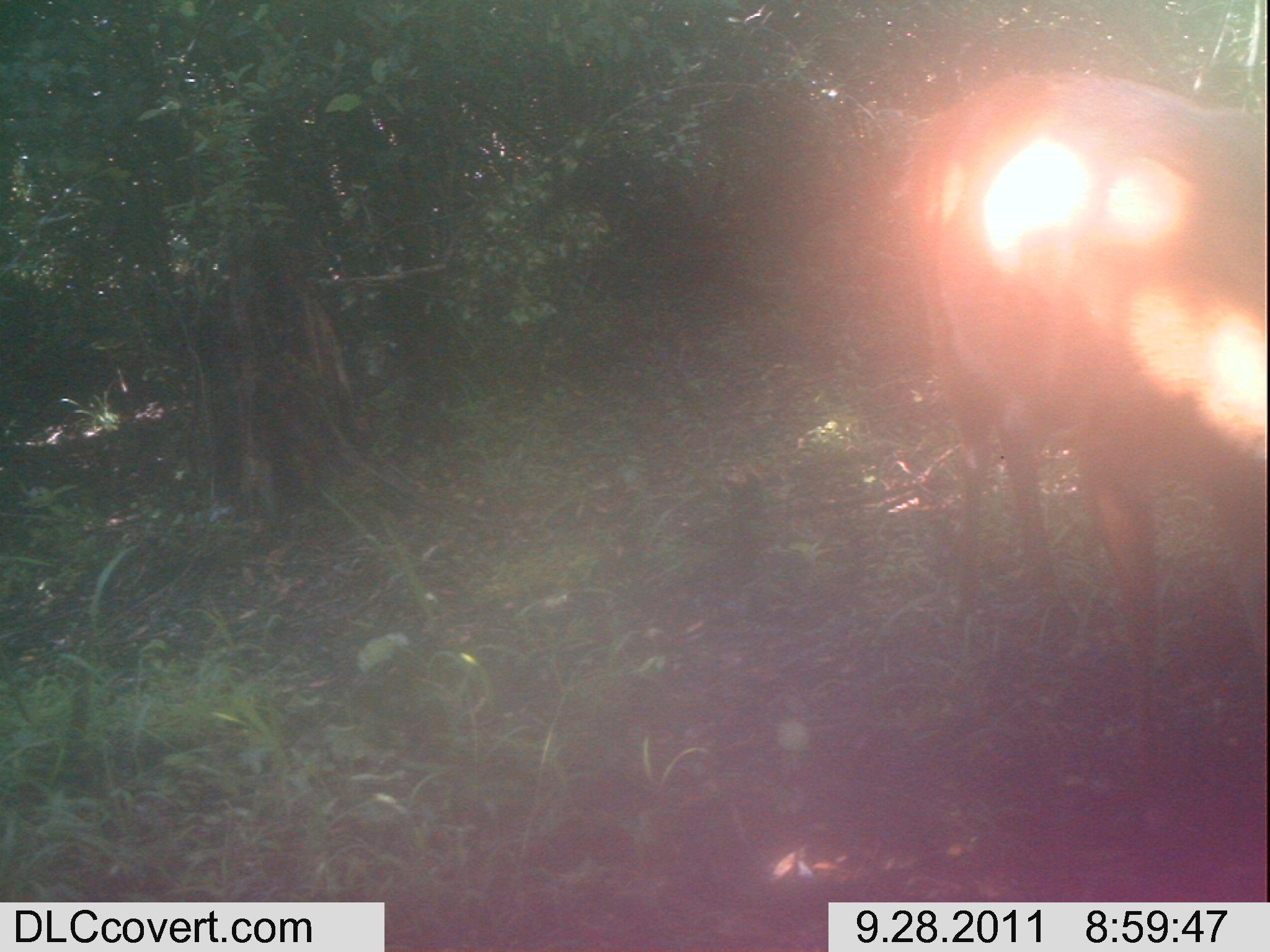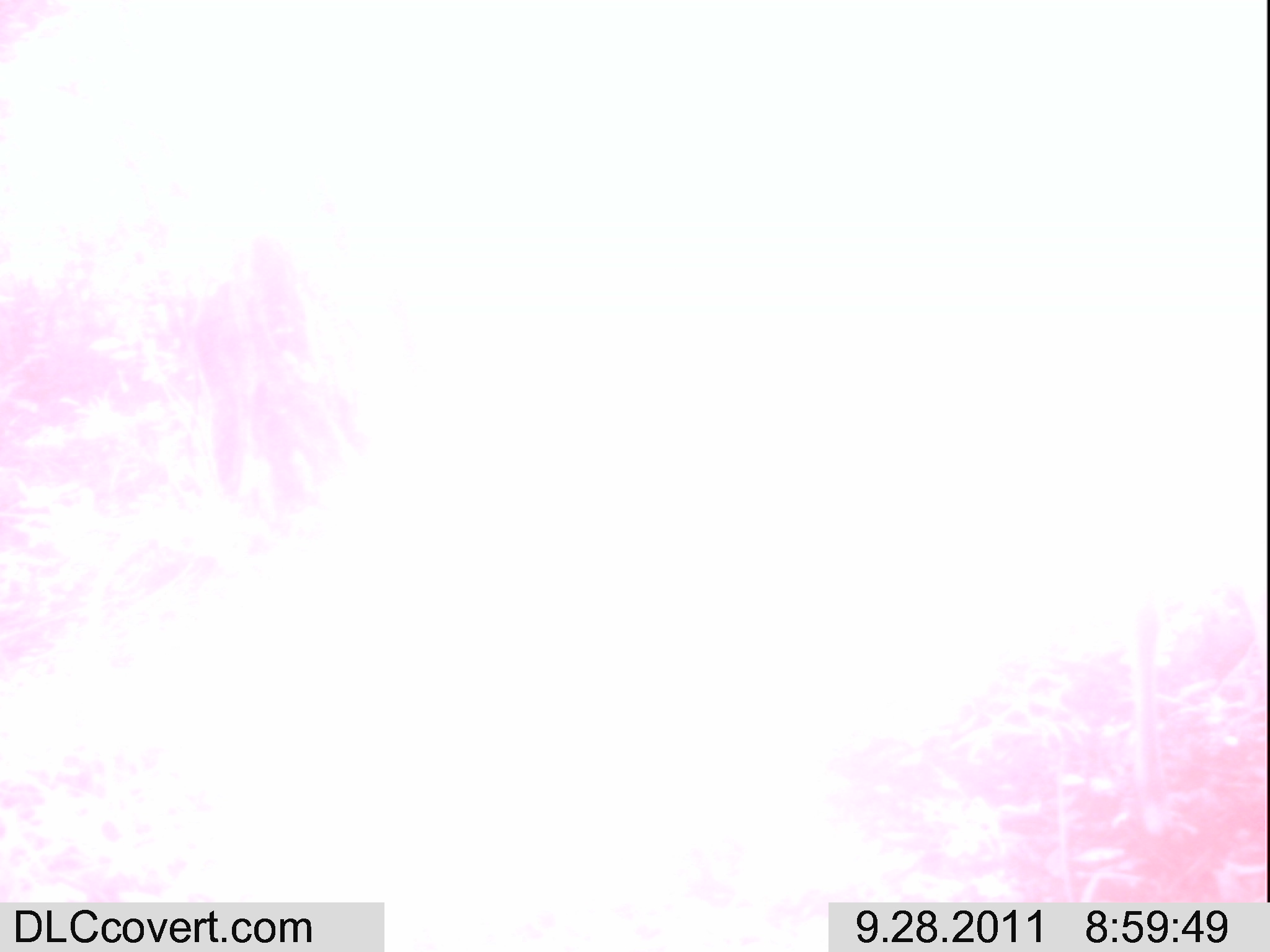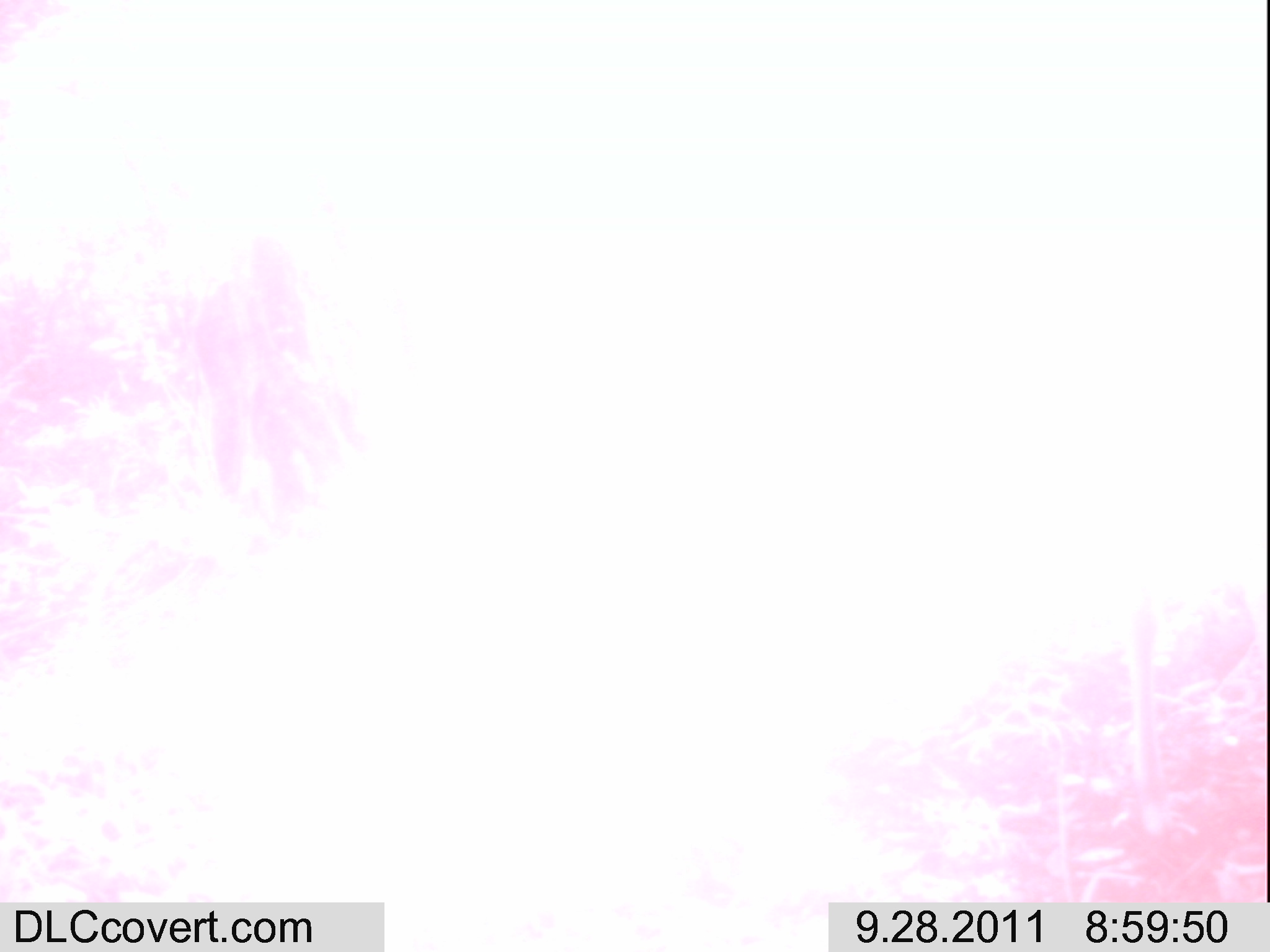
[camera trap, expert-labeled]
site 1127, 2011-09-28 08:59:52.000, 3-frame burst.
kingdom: Animalia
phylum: Chordata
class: Mammalia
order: Artiodactyla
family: Bovidae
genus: Tragelaphus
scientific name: Tragelaphus scriptus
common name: bushbuck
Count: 1.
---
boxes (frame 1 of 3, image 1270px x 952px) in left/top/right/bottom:
tragelaphus scriptus: 885/65/1265/828